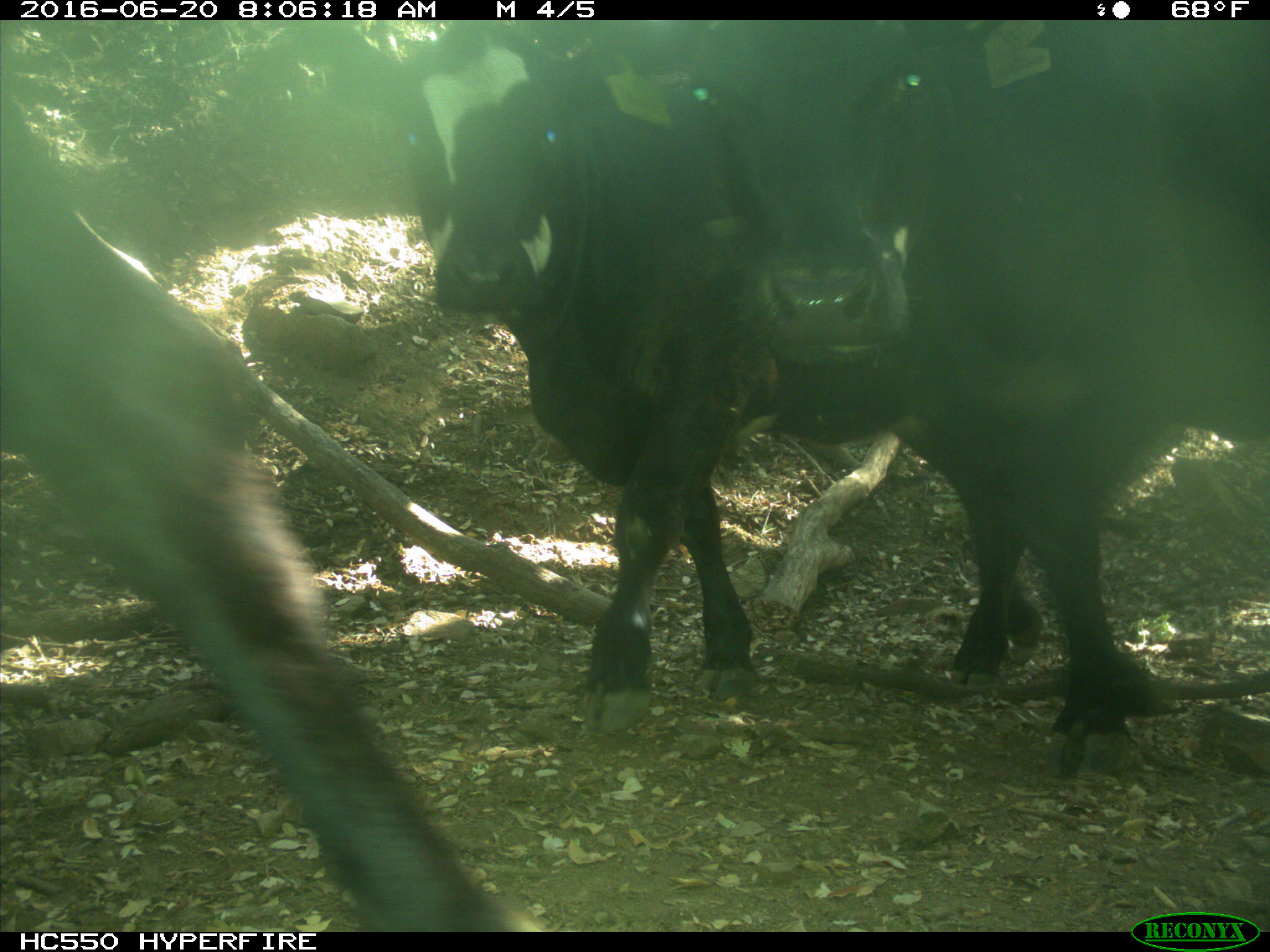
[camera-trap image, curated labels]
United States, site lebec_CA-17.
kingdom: Animalia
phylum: Chordata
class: Mammalia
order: Artiodactyla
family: Bovidae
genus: Bos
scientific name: Bos taurus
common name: domestic cow